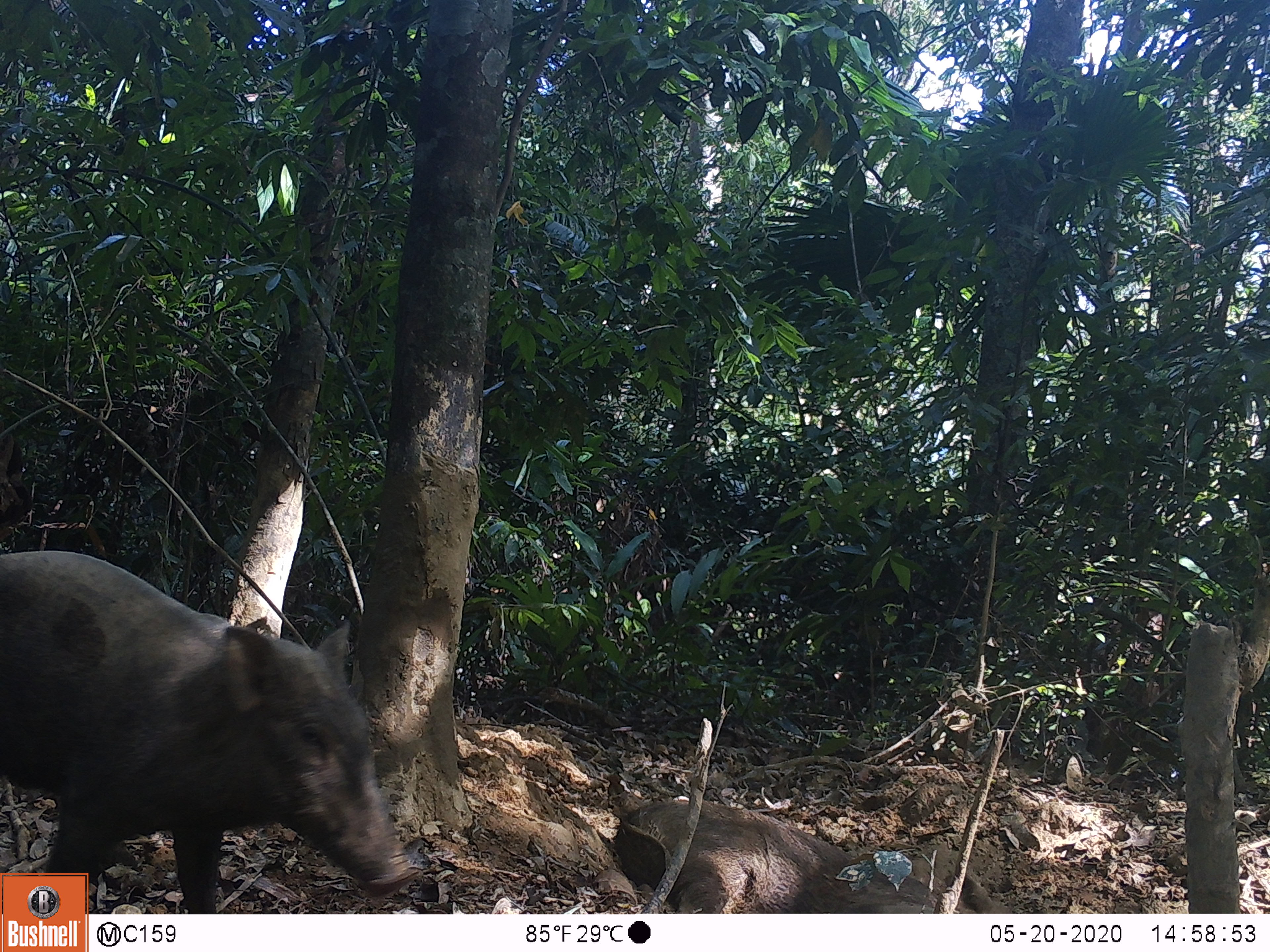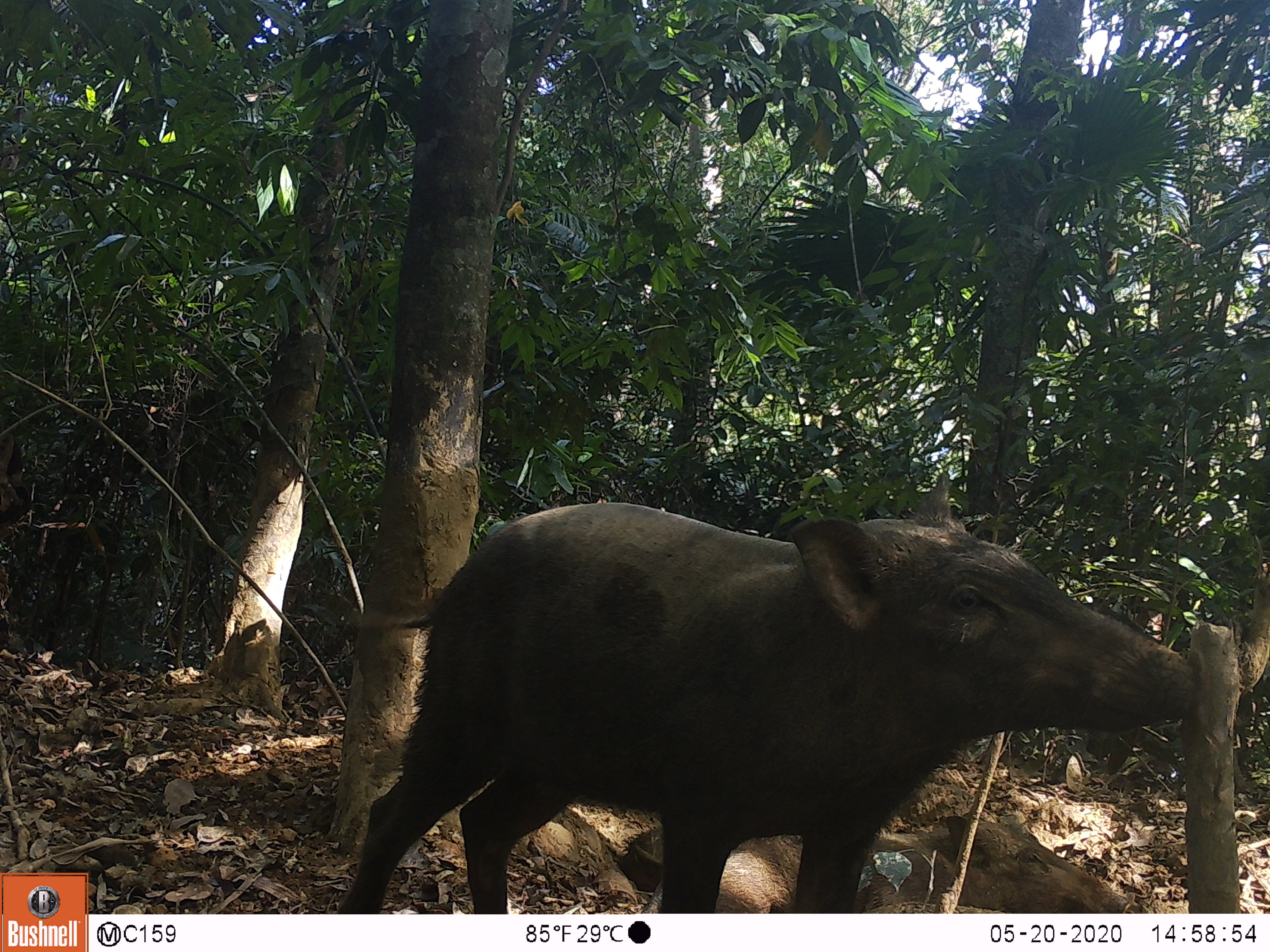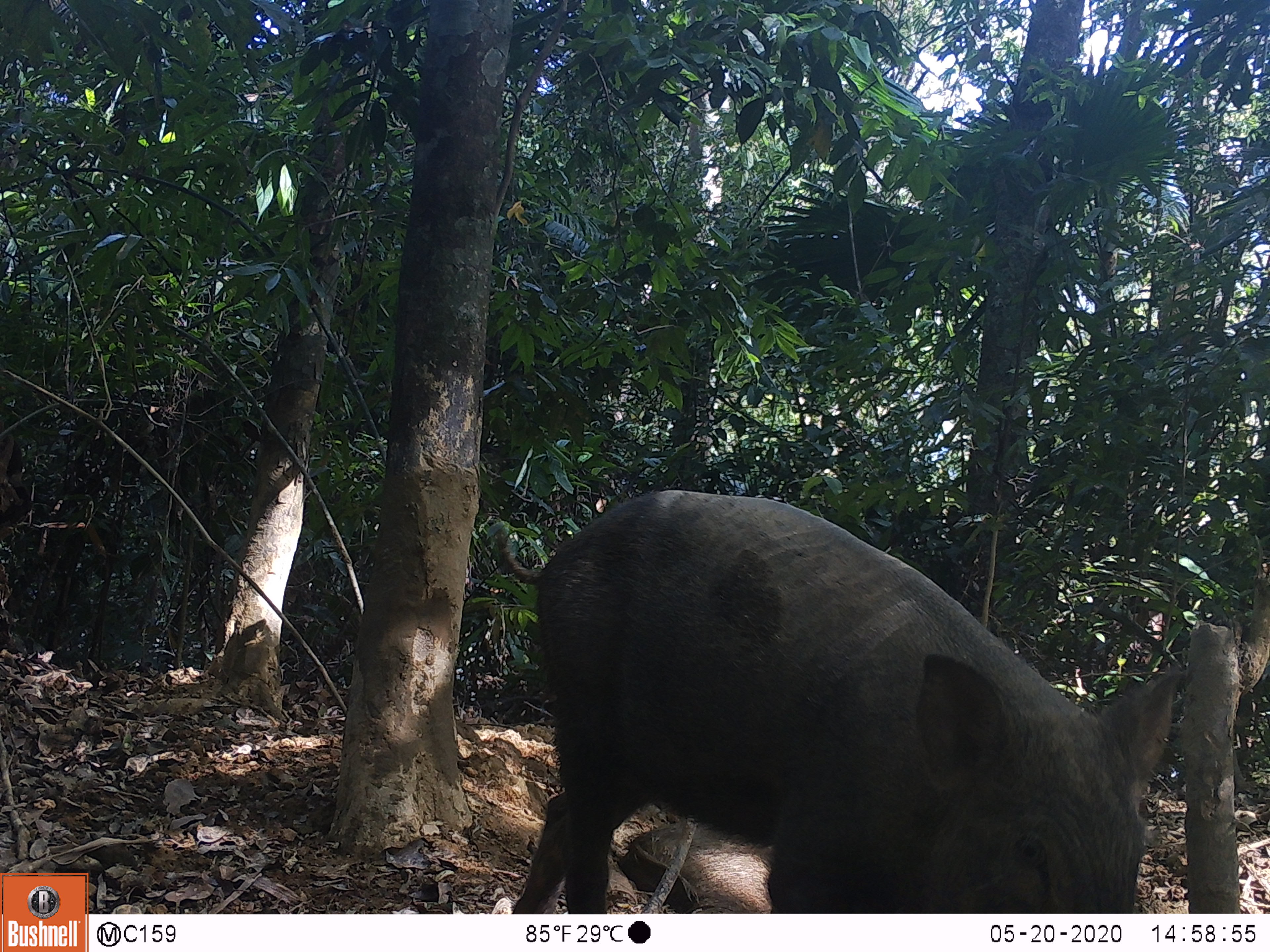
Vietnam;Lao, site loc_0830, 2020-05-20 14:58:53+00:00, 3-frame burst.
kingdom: Animalia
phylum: Chordata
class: Mammalia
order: Artiodactyla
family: Suidae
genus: Sus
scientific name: Sus scrofa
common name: eurasian wild pig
Eurasian wild pig (Sus scrofa). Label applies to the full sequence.